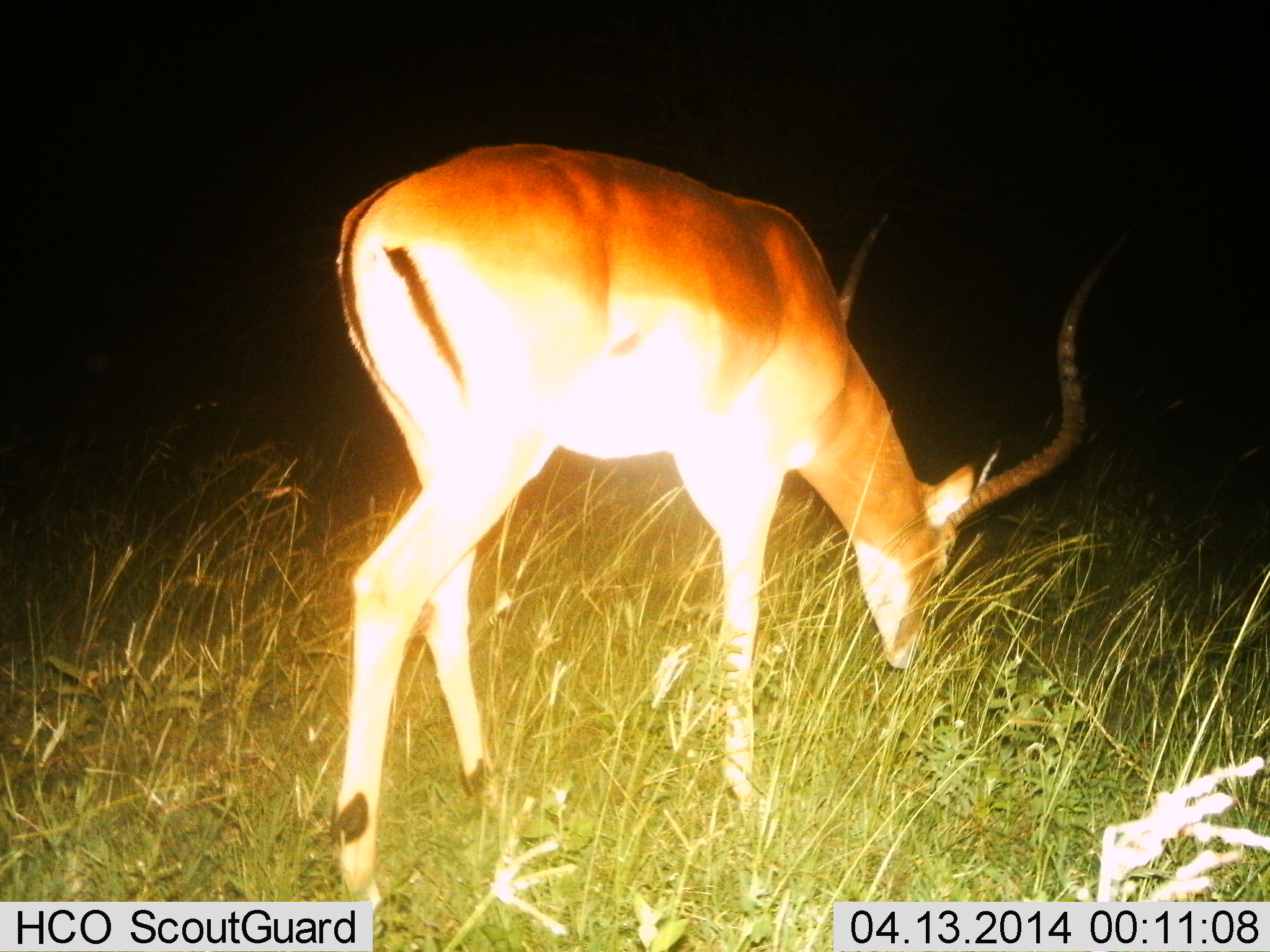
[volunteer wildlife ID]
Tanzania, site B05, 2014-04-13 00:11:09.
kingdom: Animalia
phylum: Chordata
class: Mammalia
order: Artiodactyla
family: Bovidae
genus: Aepyceros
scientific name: Aepyceros melampus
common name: impala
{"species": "impala (Aepyceros melampus)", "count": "1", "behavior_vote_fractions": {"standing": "10%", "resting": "0%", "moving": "10%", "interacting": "0%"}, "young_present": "0%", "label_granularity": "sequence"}